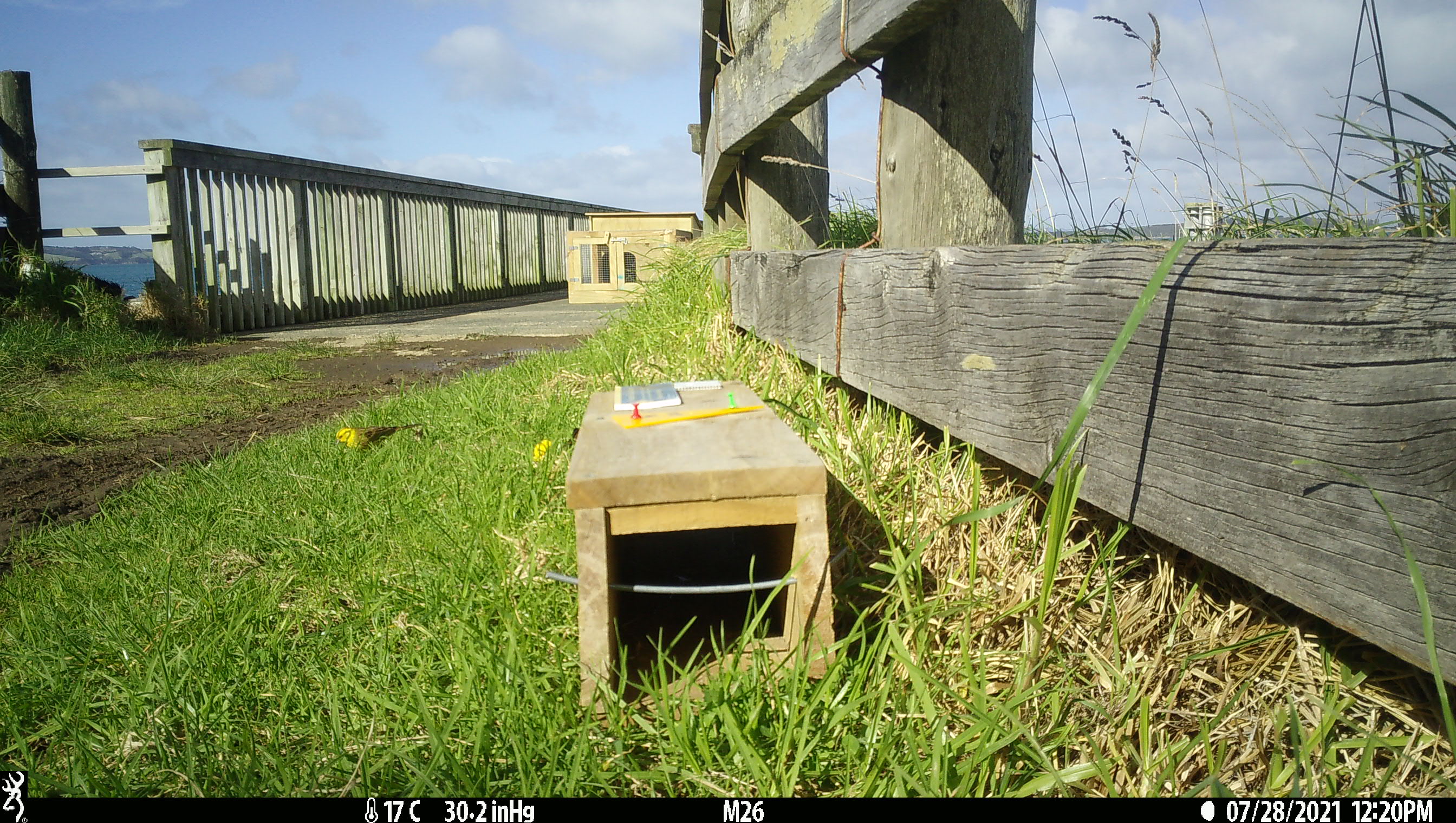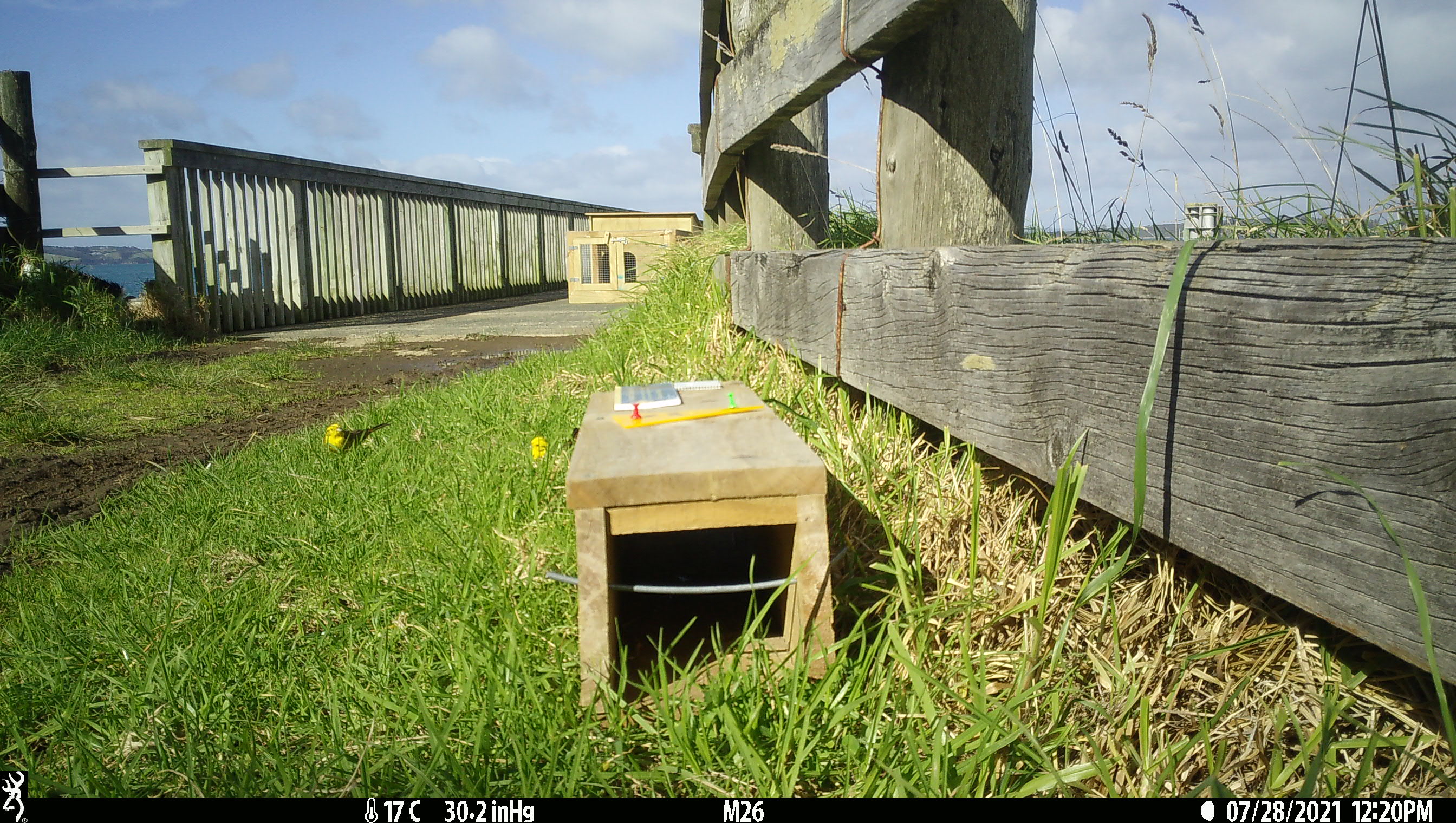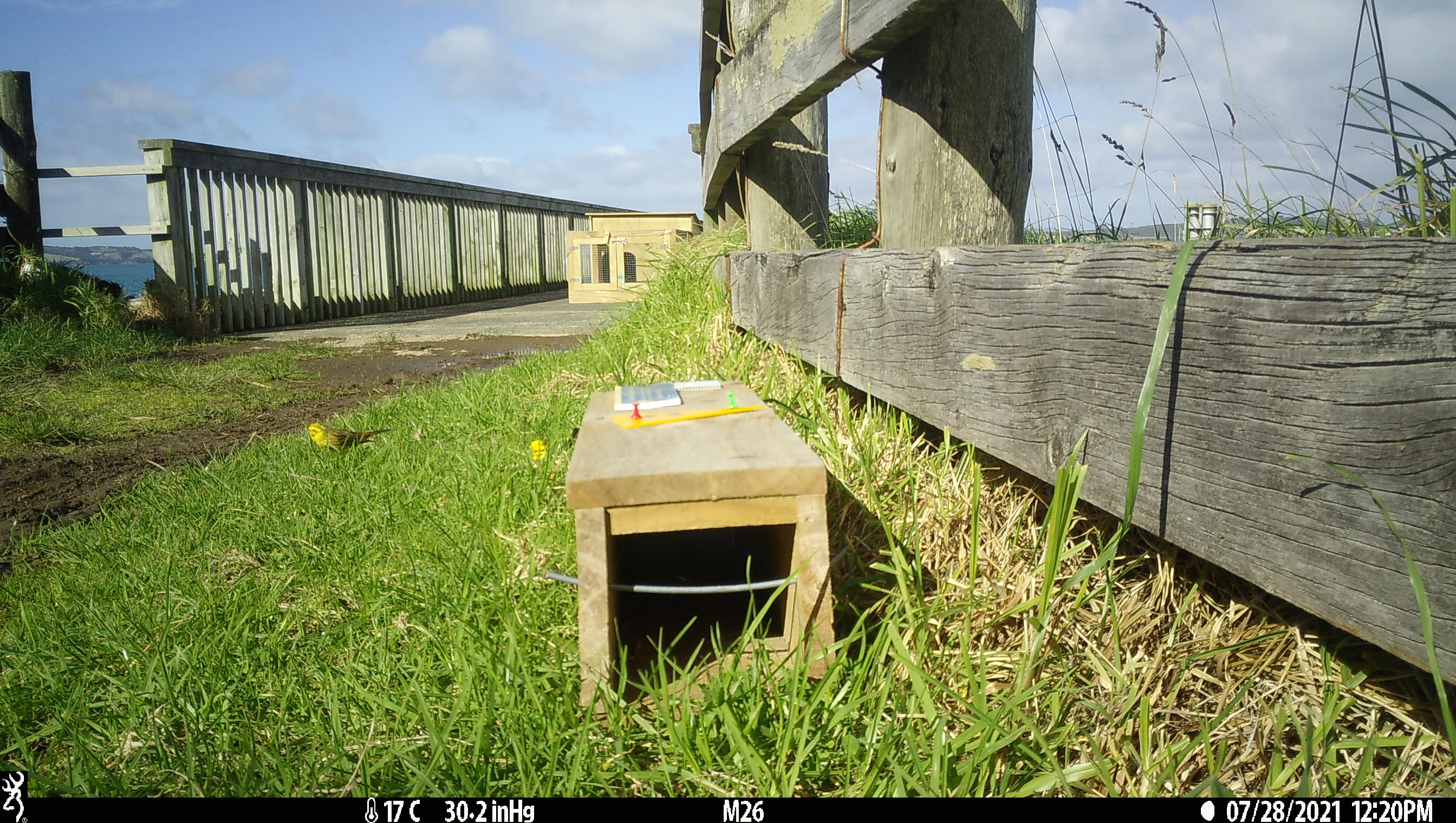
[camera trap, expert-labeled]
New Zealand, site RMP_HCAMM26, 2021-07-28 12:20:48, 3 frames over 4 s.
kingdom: Animalia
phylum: Chordata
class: Aves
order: Passeriformes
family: Emberizidae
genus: Emberiza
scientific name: Emberiza citrinella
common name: yellowhammer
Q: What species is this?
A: Yellowhammer (Emberiza citrinella).